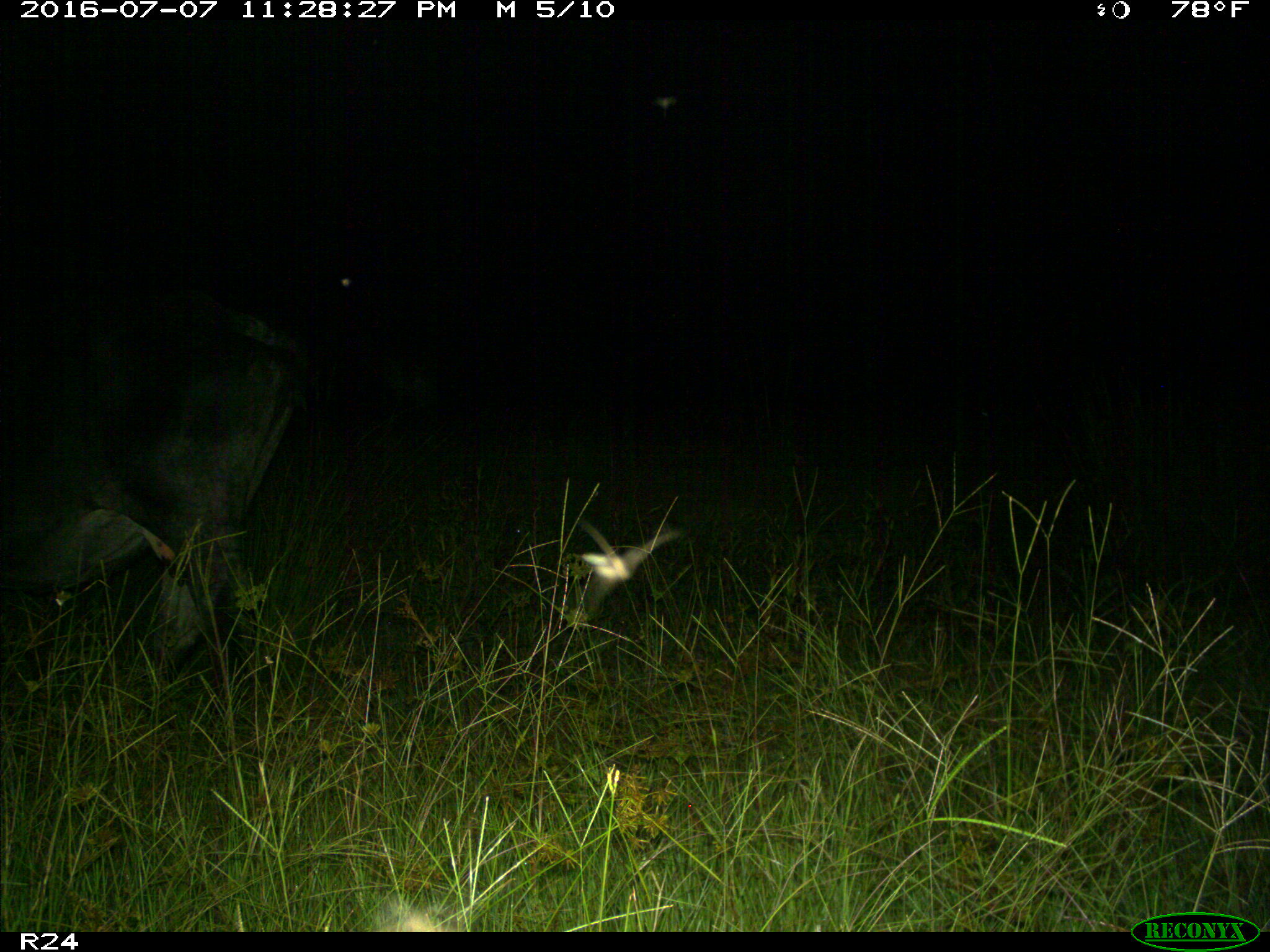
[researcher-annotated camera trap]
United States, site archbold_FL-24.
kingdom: Animalia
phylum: Chordata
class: Mammalia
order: Artiodactyla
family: Bovidae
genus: Bos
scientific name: Bos taurus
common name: domestic cow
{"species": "Bos taurus (domestic cow)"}